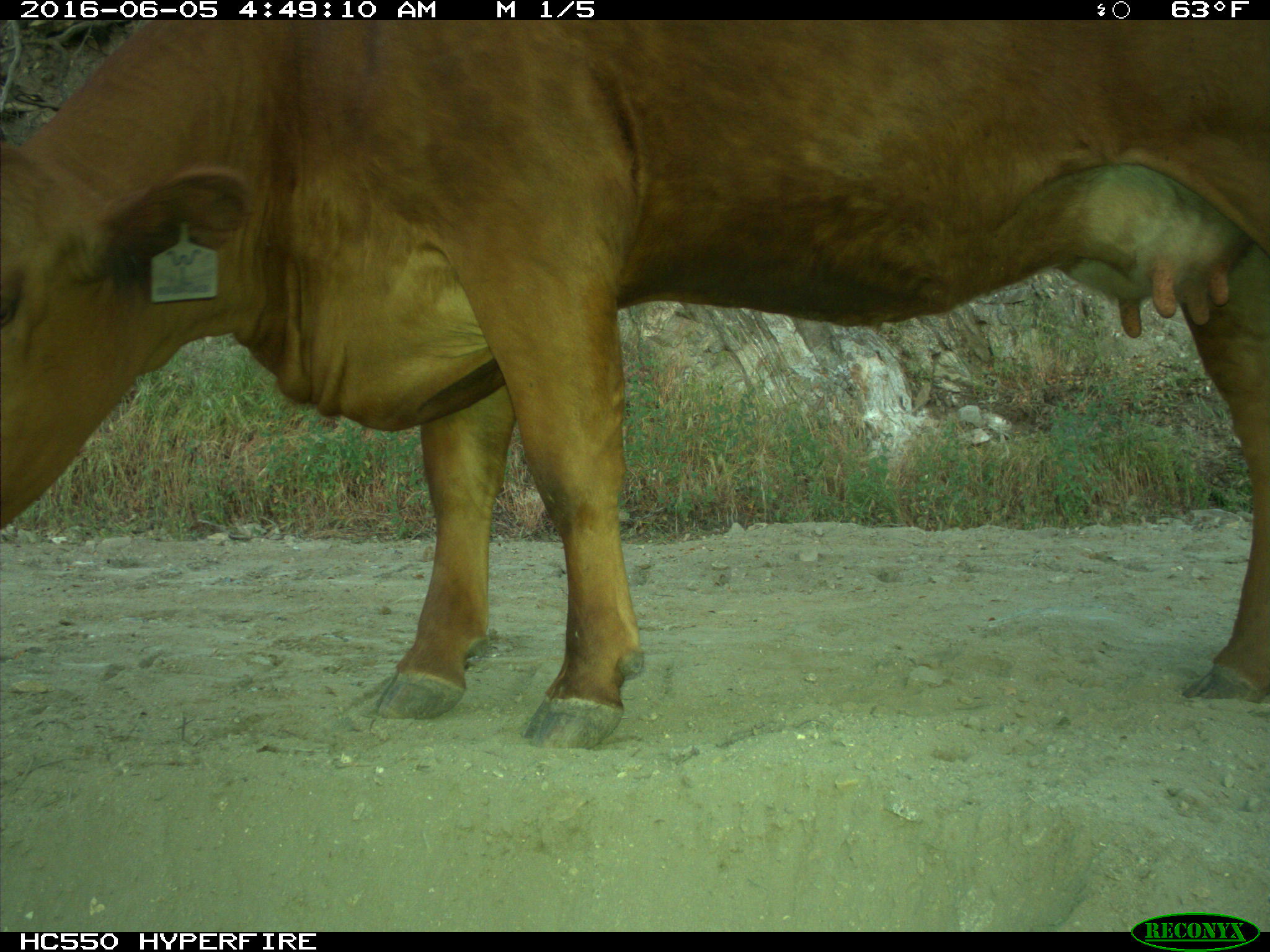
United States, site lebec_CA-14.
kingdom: Animalia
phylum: Chordata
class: Mammalia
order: Artiodactyla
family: Bovidae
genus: Bos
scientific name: Bos taurus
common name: domestic cow